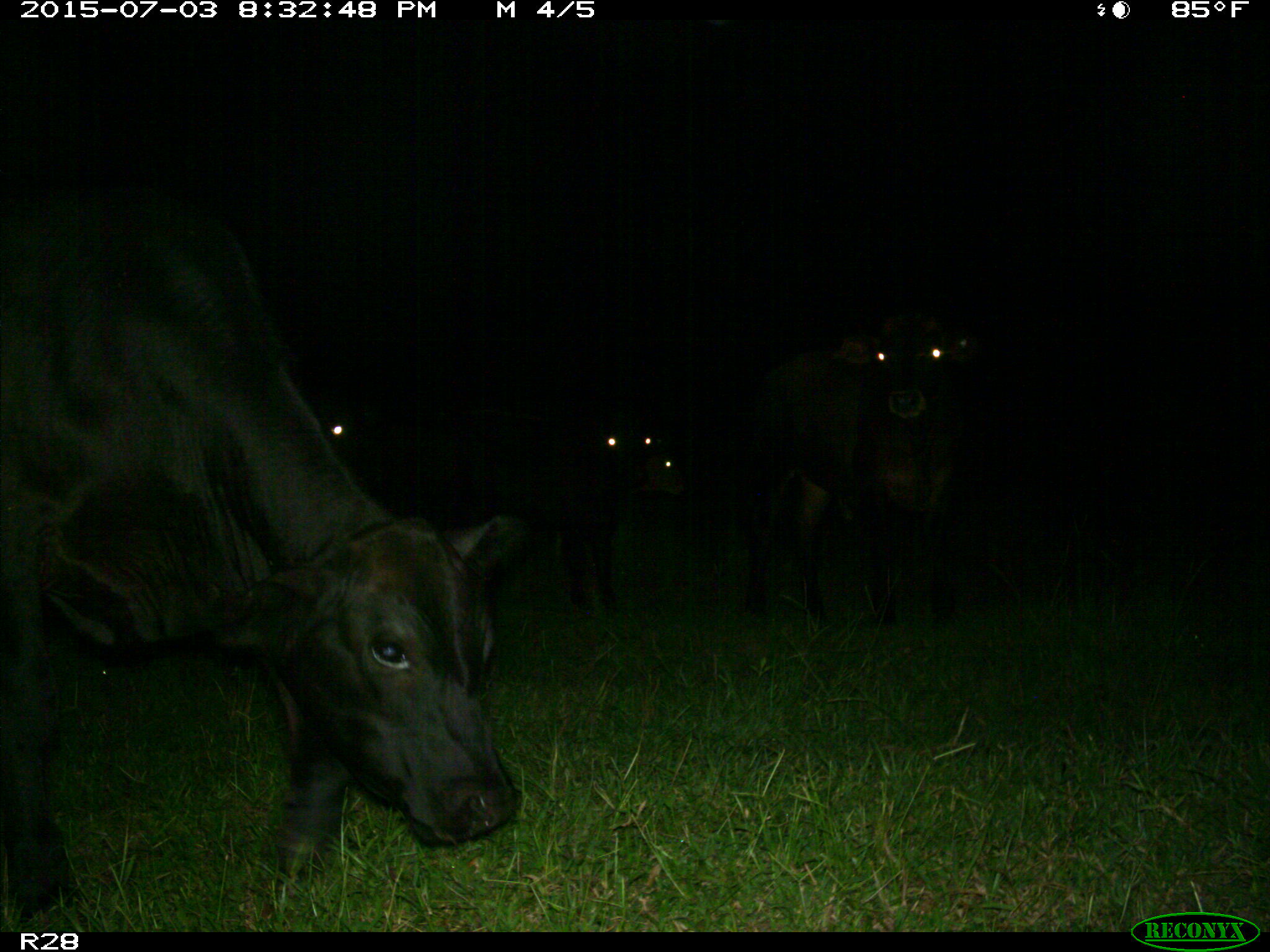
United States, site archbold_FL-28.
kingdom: Animalia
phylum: Chordata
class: Mammalia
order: Artiodactyla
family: Bovidae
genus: Bos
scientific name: Bos taurus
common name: domestic cow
Bos taurus (domestic cow).